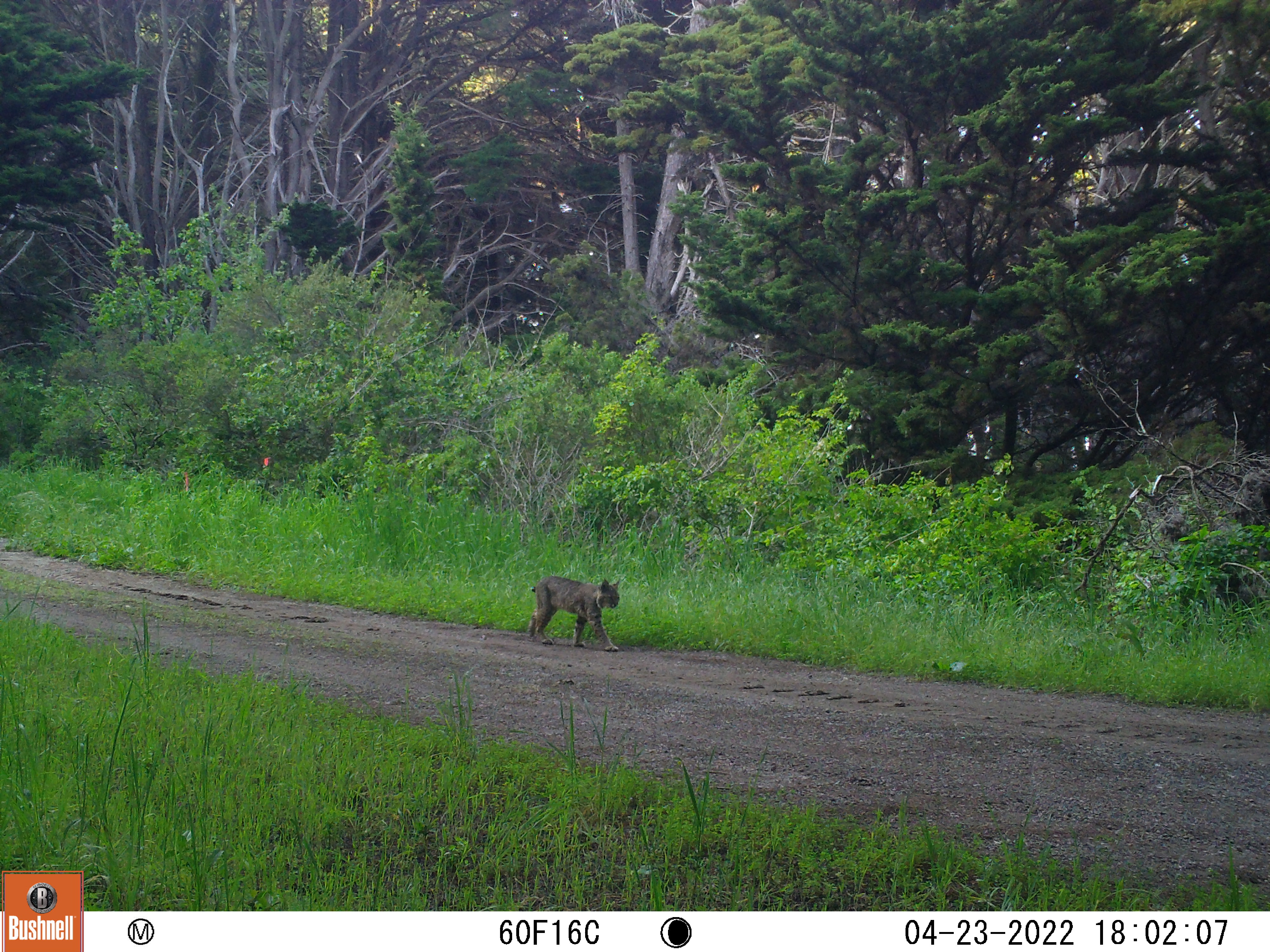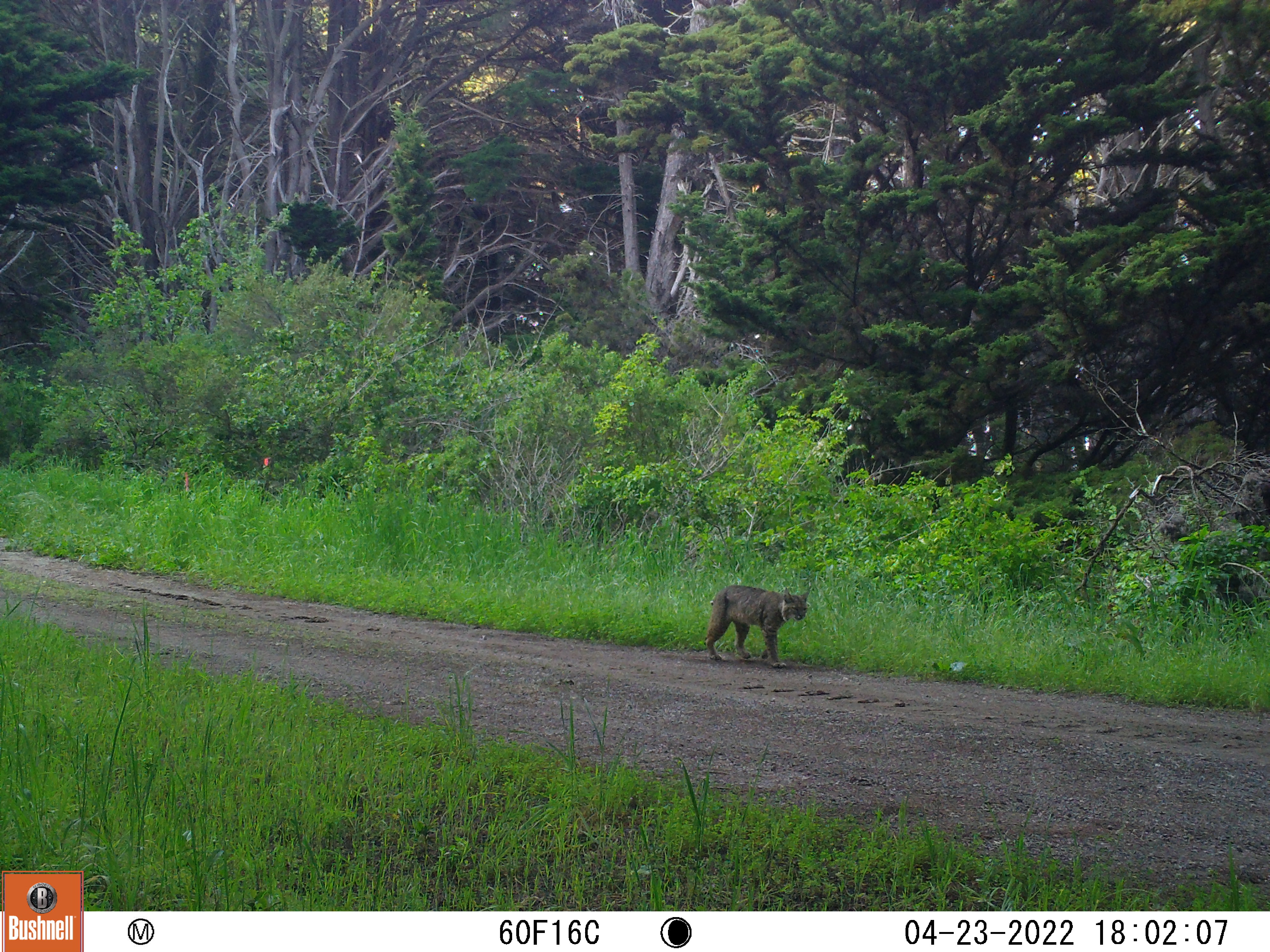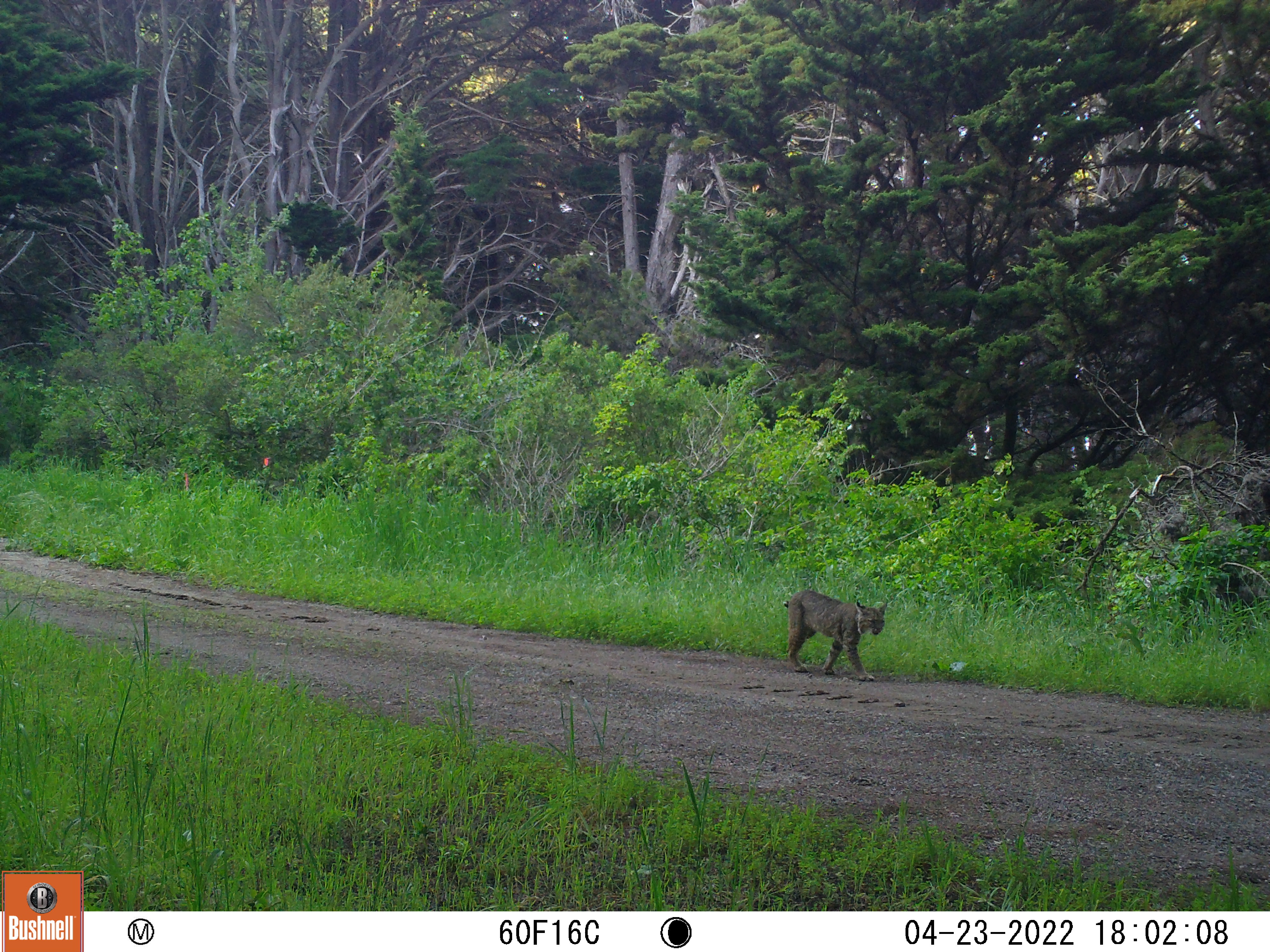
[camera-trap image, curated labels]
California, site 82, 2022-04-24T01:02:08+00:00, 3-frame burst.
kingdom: Animalia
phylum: Chordata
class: Mammalia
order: Carnivora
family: Felidae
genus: Lynx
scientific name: Lynx rufus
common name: bobcat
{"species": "bobcat (Lynx rufus)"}